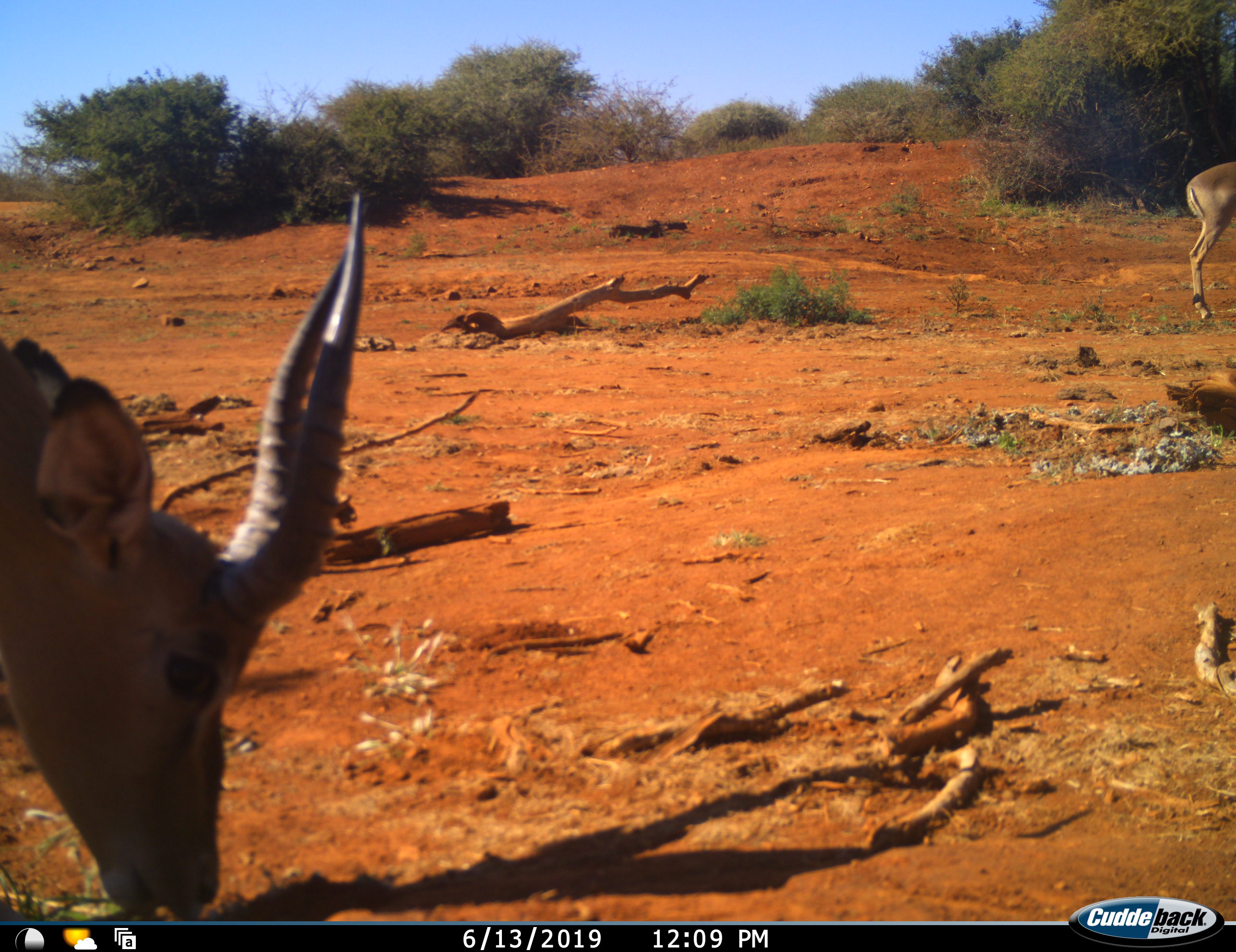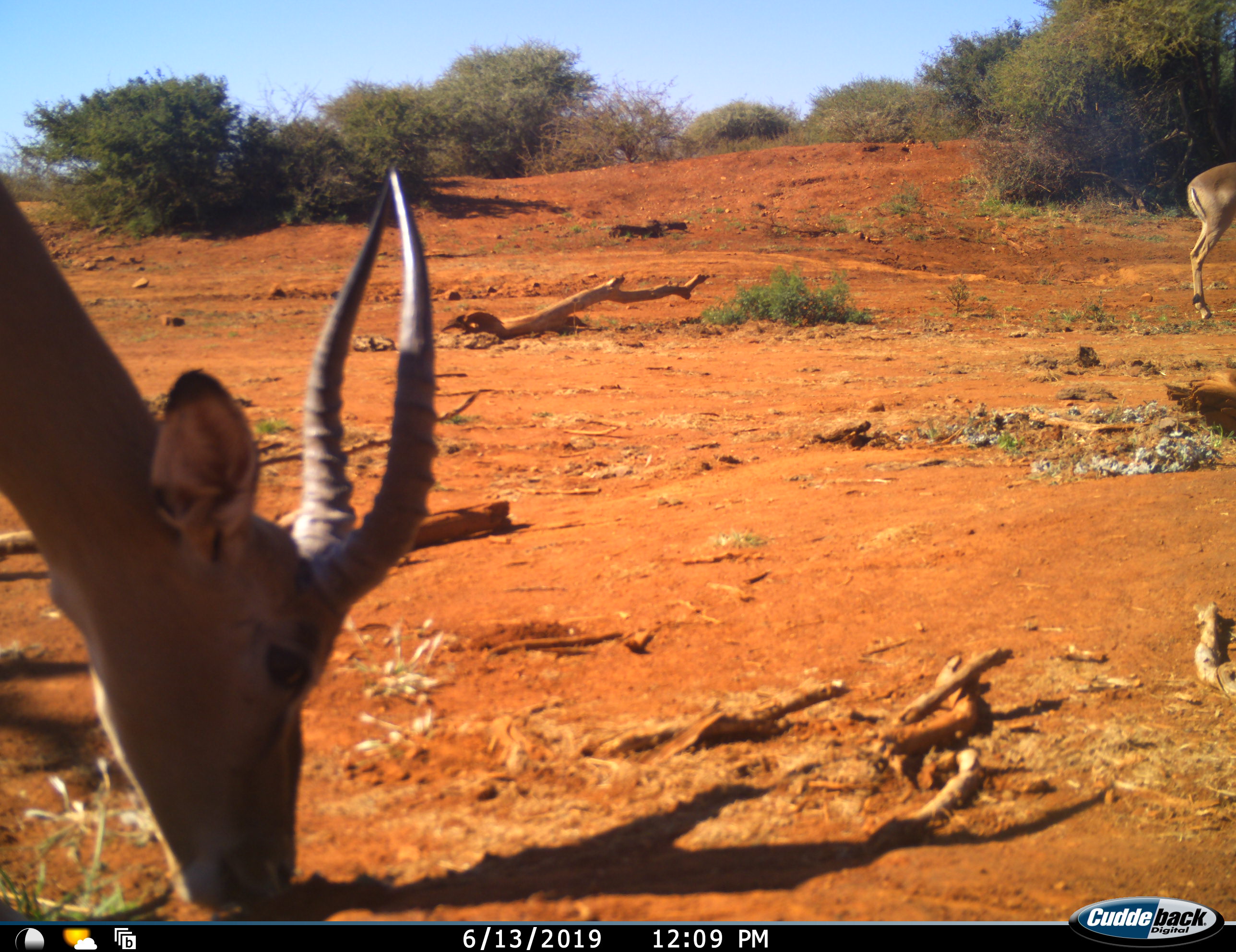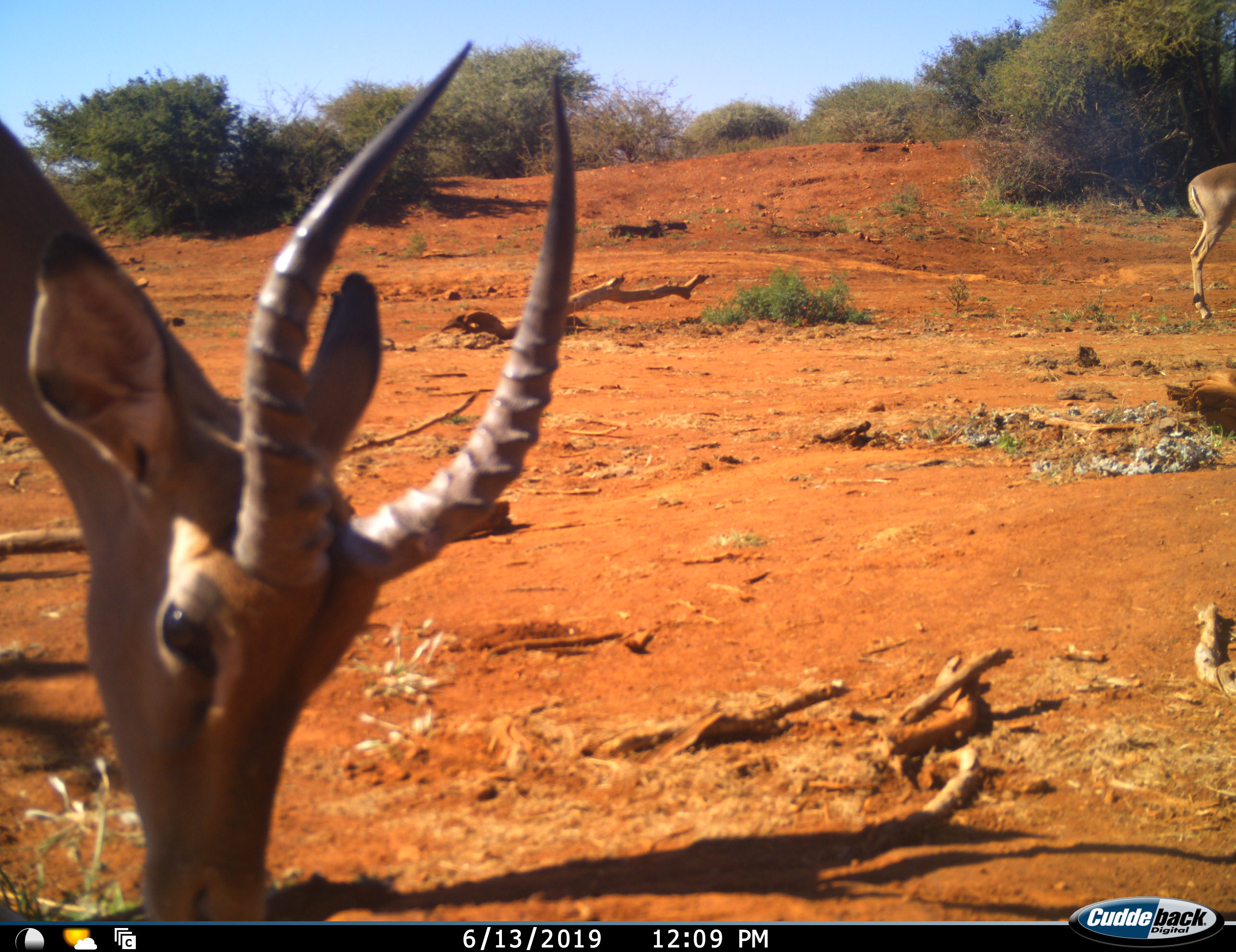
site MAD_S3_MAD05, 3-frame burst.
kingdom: Animalia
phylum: Chordata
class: Mammalia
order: Artiodactyla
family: Bovidae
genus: Aepyceros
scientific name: Aepyceros melampus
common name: impala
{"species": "impala (Aepyceros melampus)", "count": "2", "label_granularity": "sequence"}